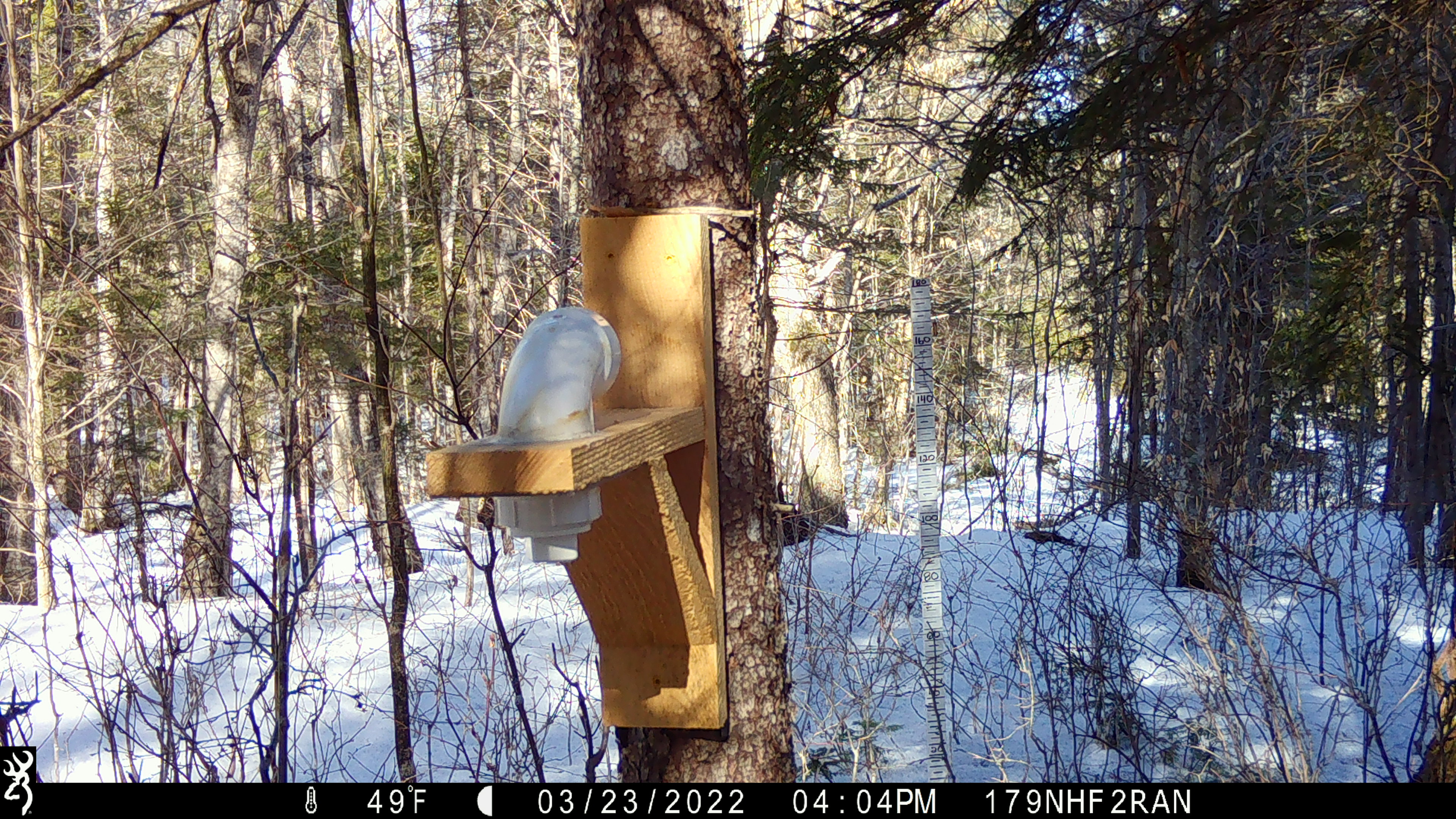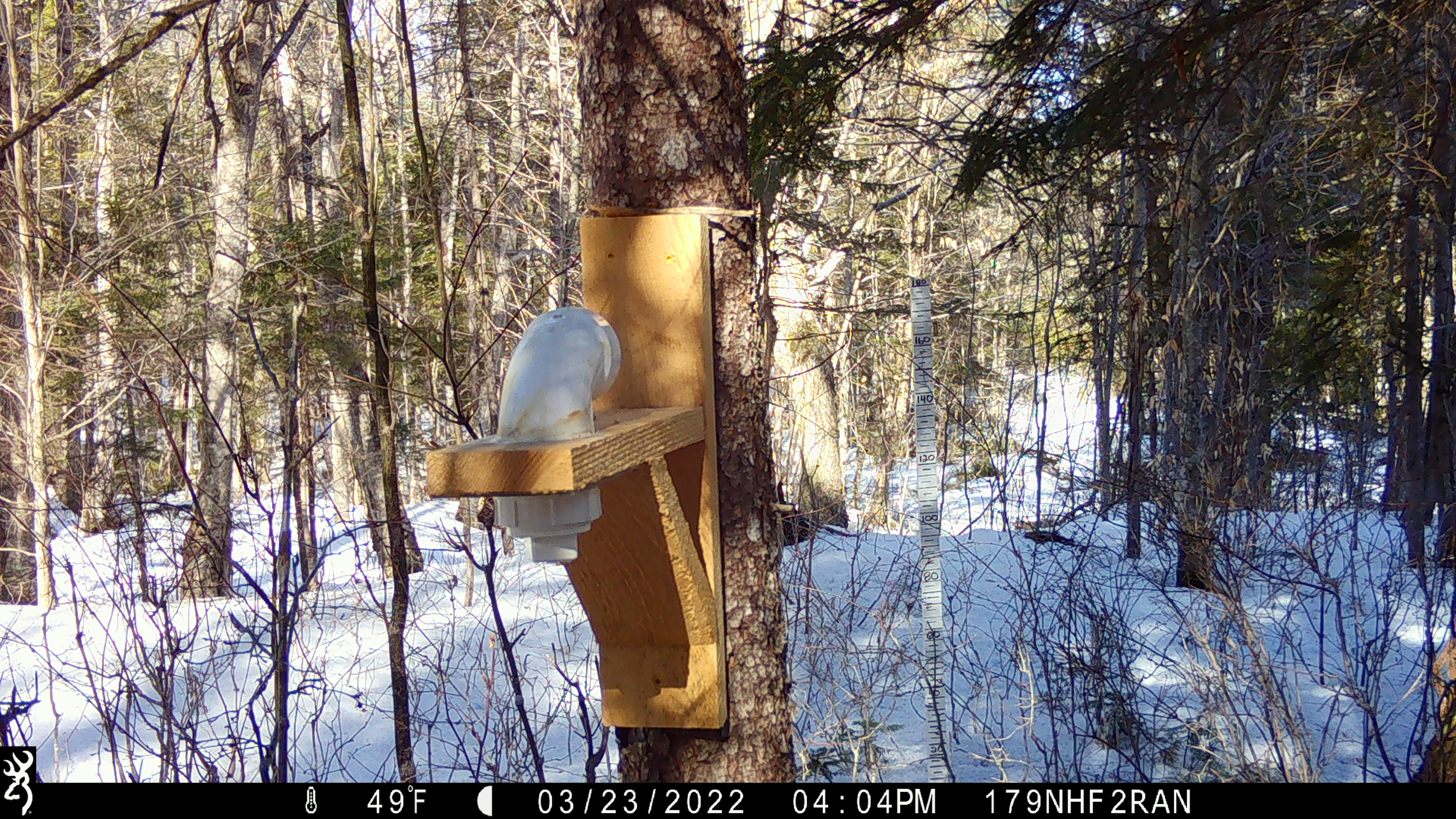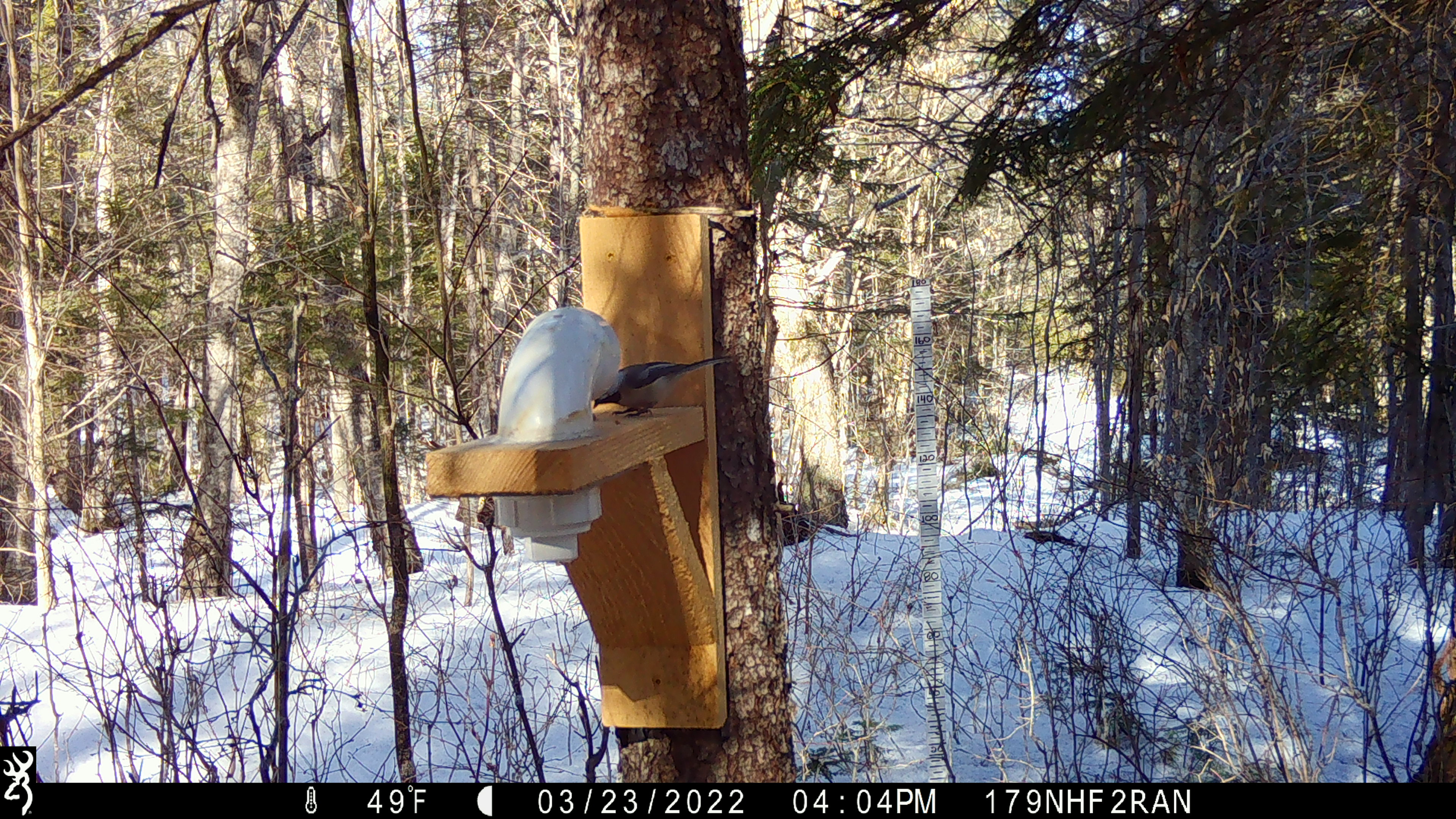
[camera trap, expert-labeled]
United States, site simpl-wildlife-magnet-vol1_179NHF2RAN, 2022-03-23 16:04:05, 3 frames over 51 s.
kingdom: Animalia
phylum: Chordata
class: Aves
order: Passeriformes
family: Paridae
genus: Poecile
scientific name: Poecile atricapillus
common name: black-capped chickadee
Black-capped chickadee (Poecile atricapillus).